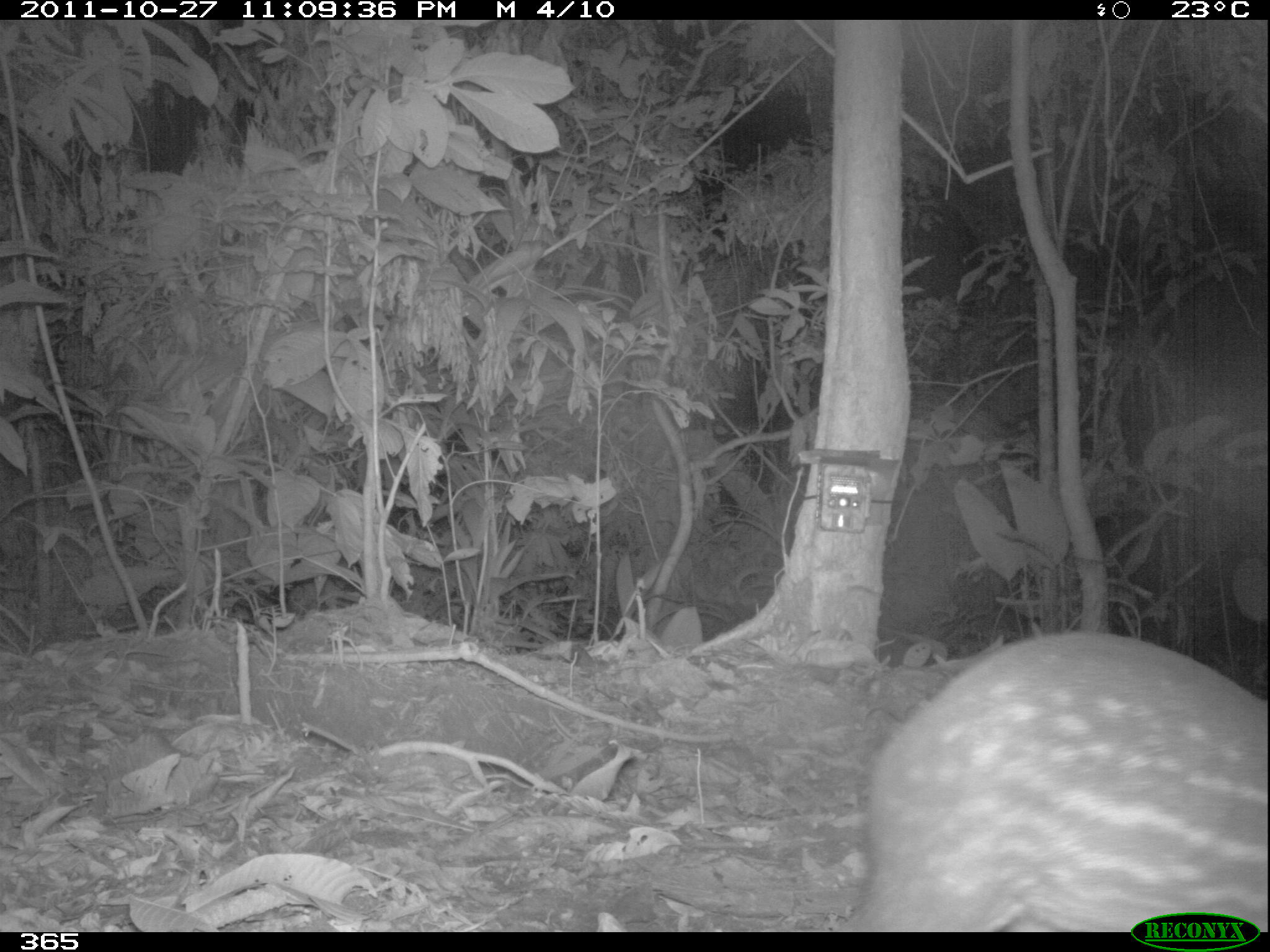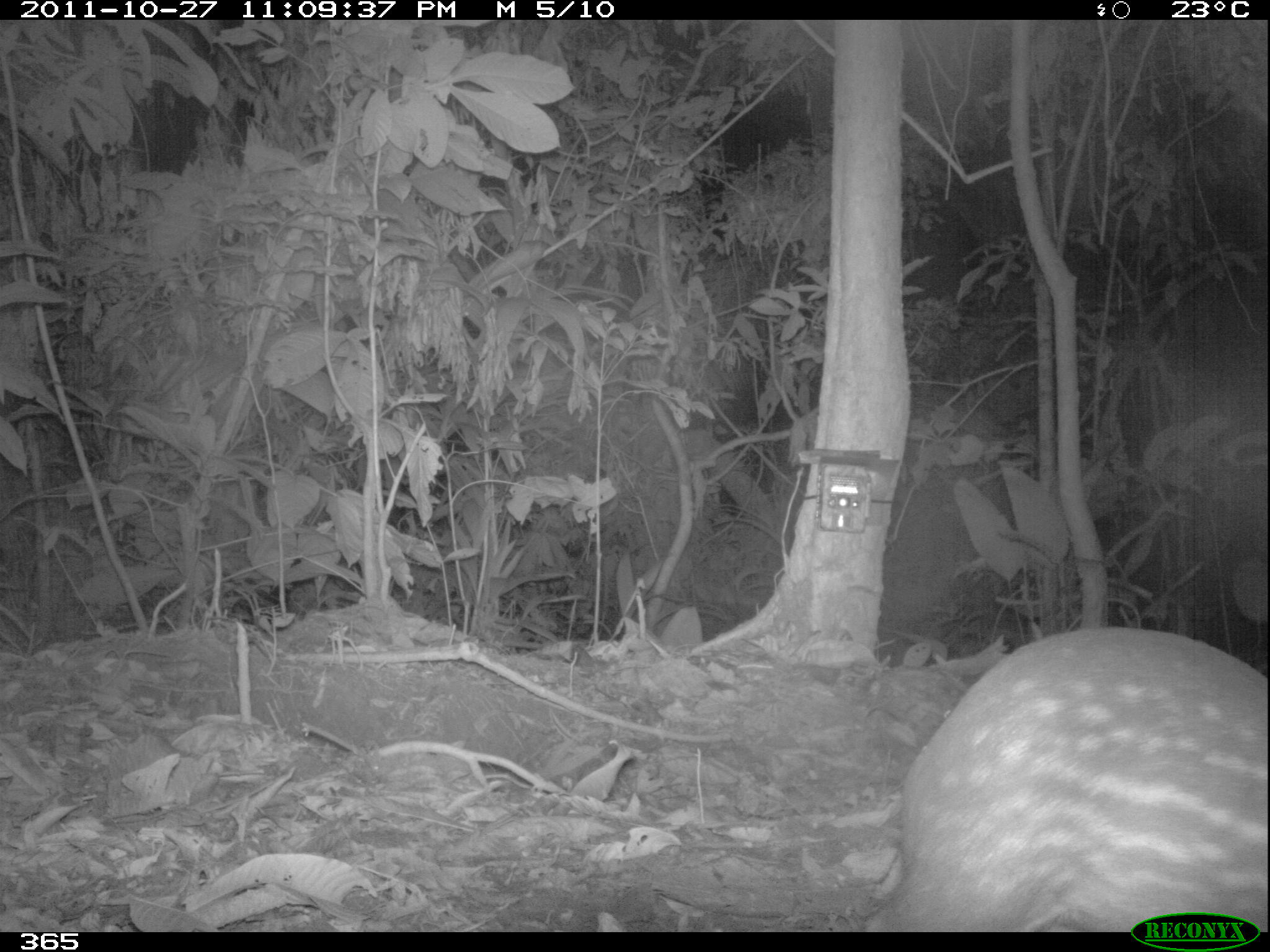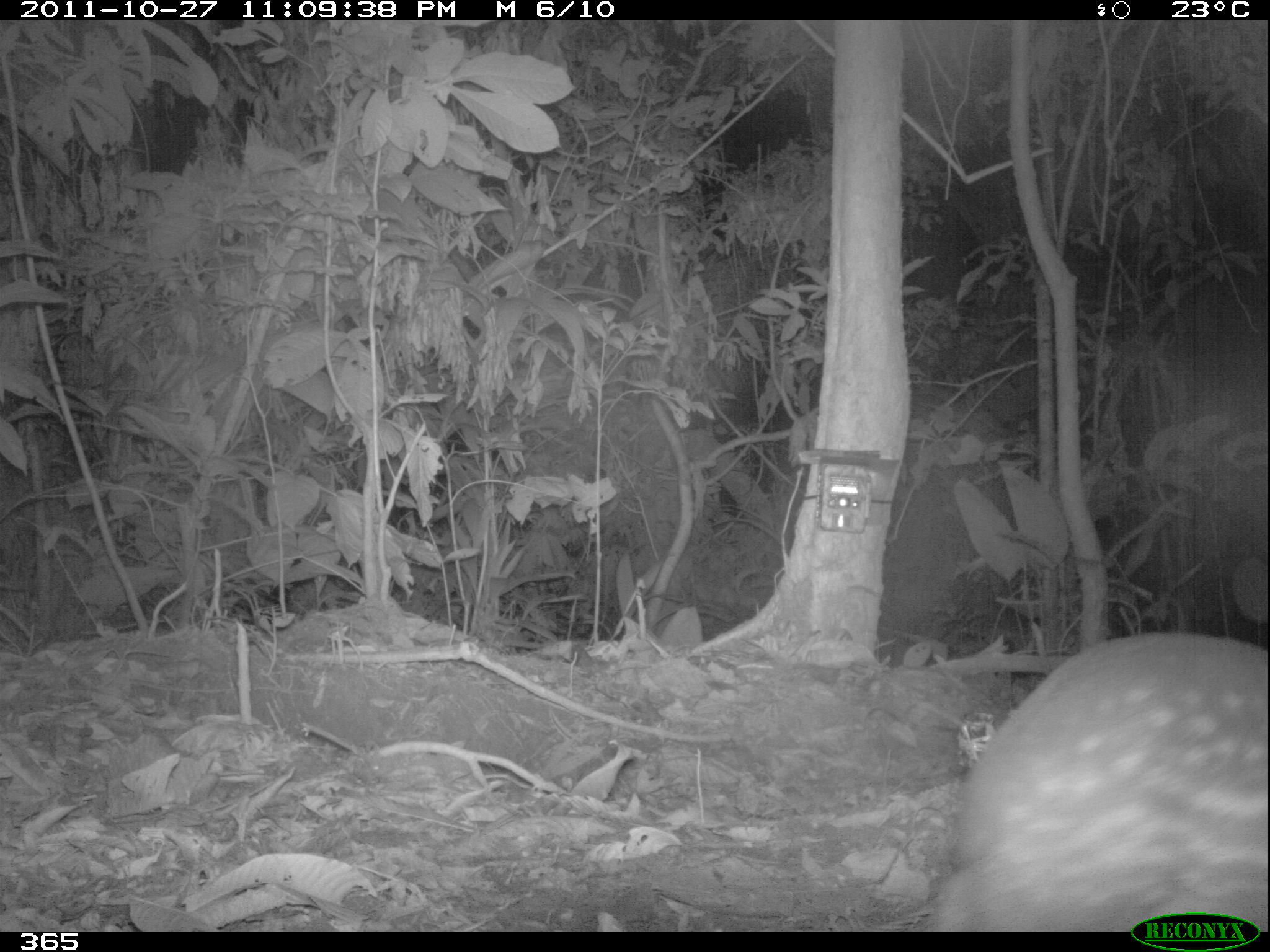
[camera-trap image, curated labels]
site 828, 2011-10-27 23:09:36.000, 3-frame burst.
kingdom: Animalia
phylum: Chordata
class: Mammalia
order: Rodentia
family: Cuniculidae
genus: Cuniculus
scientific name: Cuniculus paca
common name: spotted paca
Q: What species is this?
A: Cuniculus paca (spotted paca).